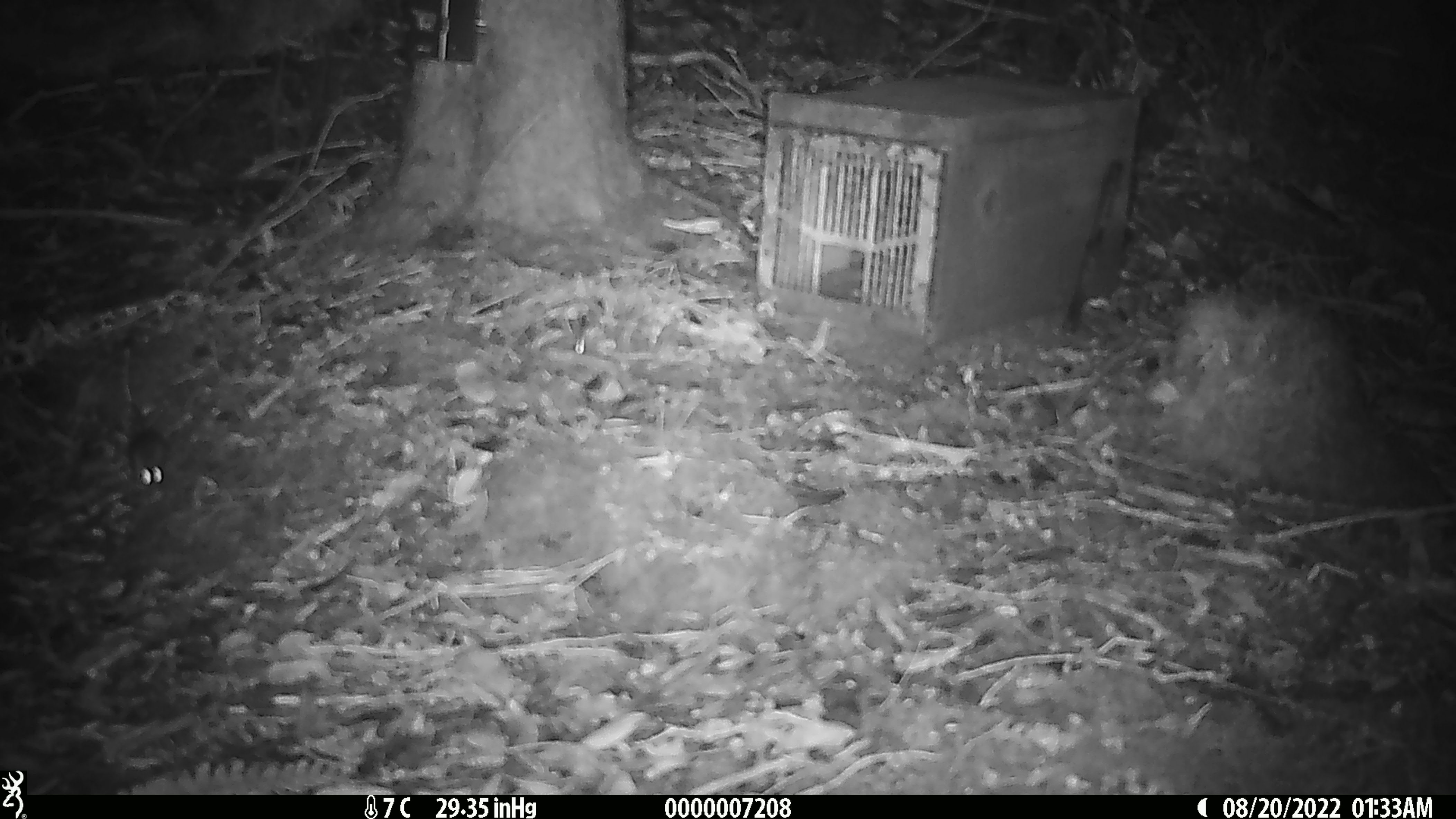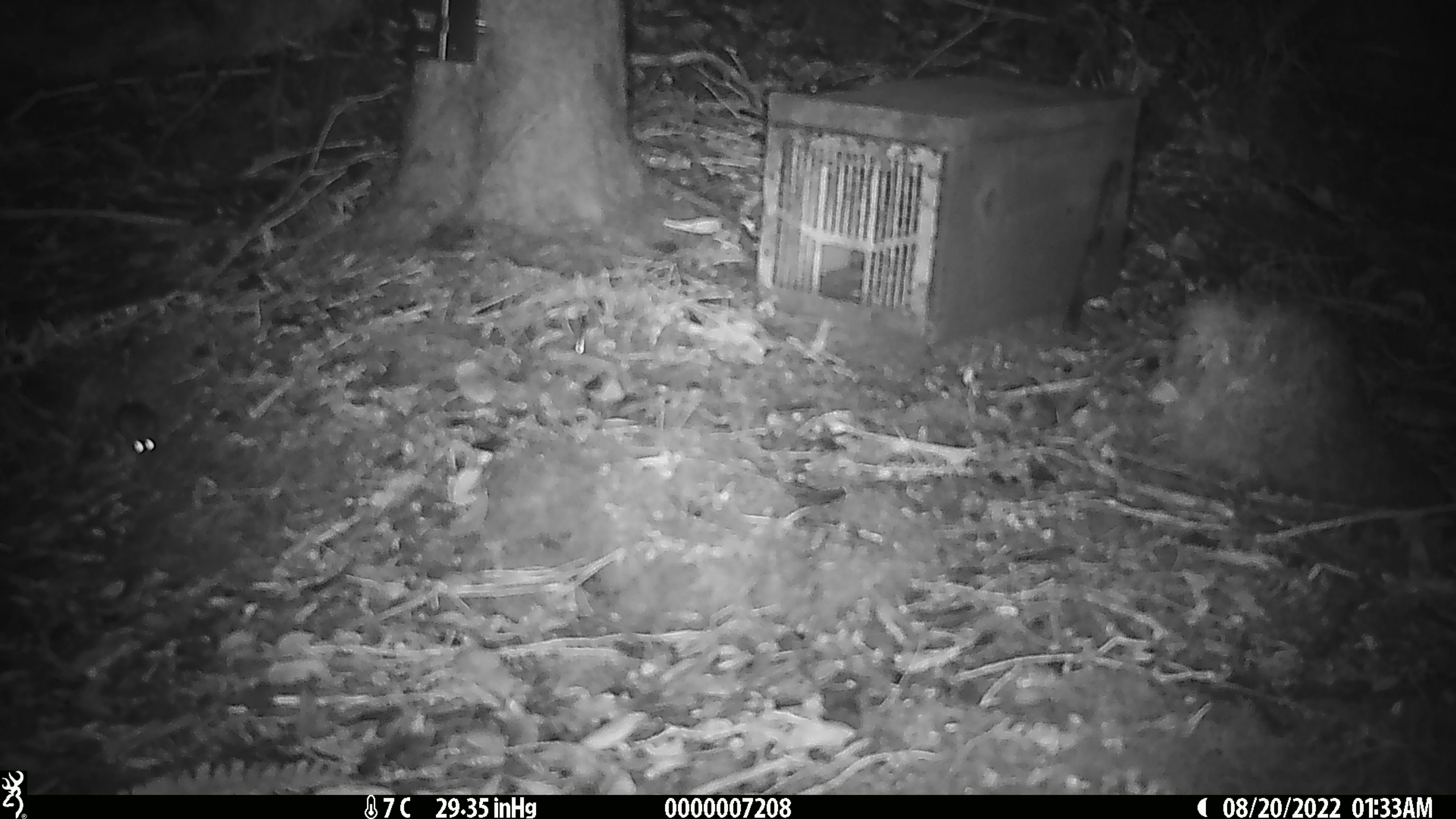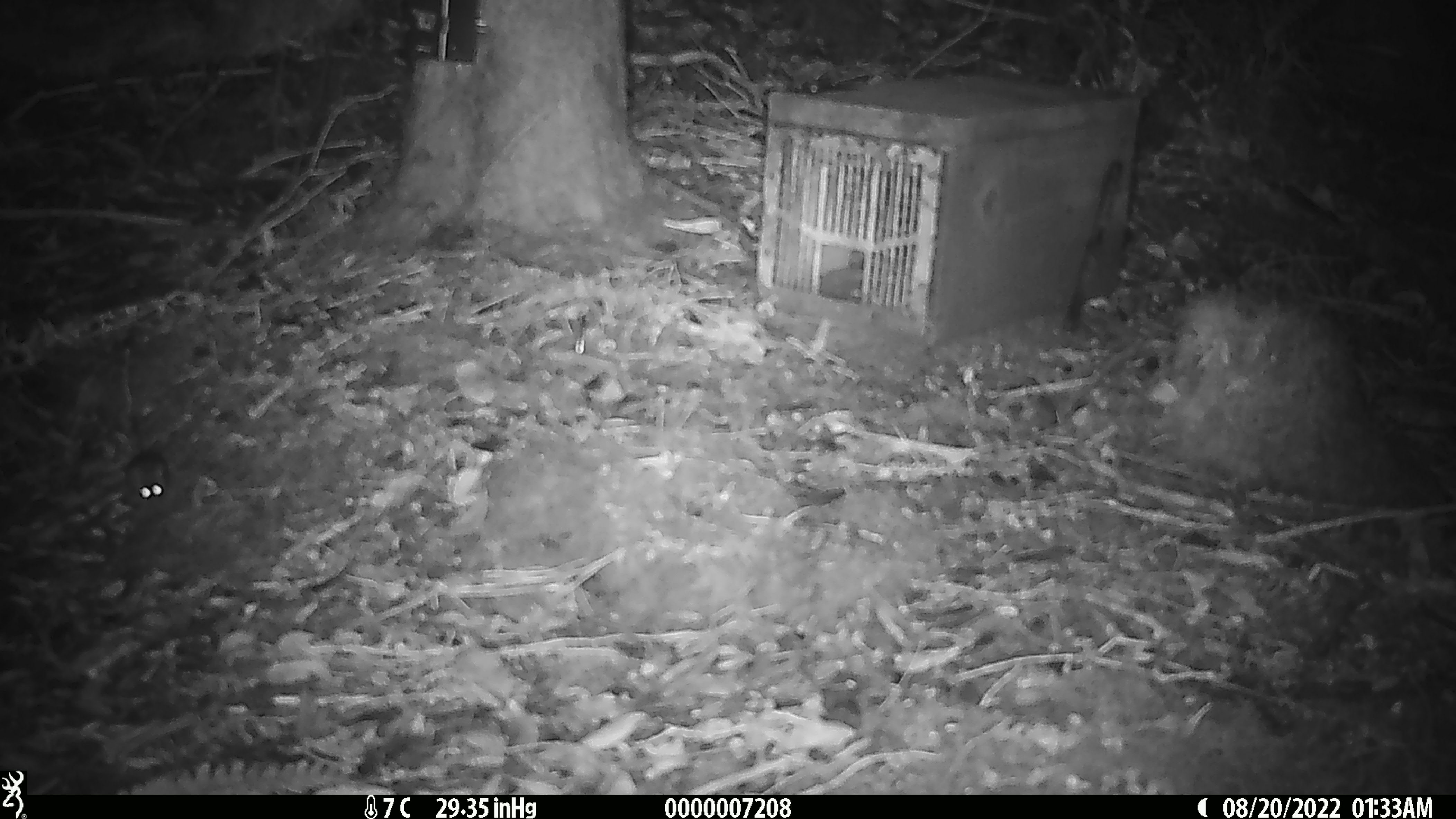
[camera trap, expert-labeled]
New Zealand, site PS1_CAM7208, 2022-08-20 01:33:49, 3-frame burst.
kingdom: Animalia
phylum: Chordata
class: Mammalia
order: Rodentia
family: Muridae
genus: Mus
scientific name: Mus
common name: mouse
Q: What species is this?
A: Mouse (Mus).